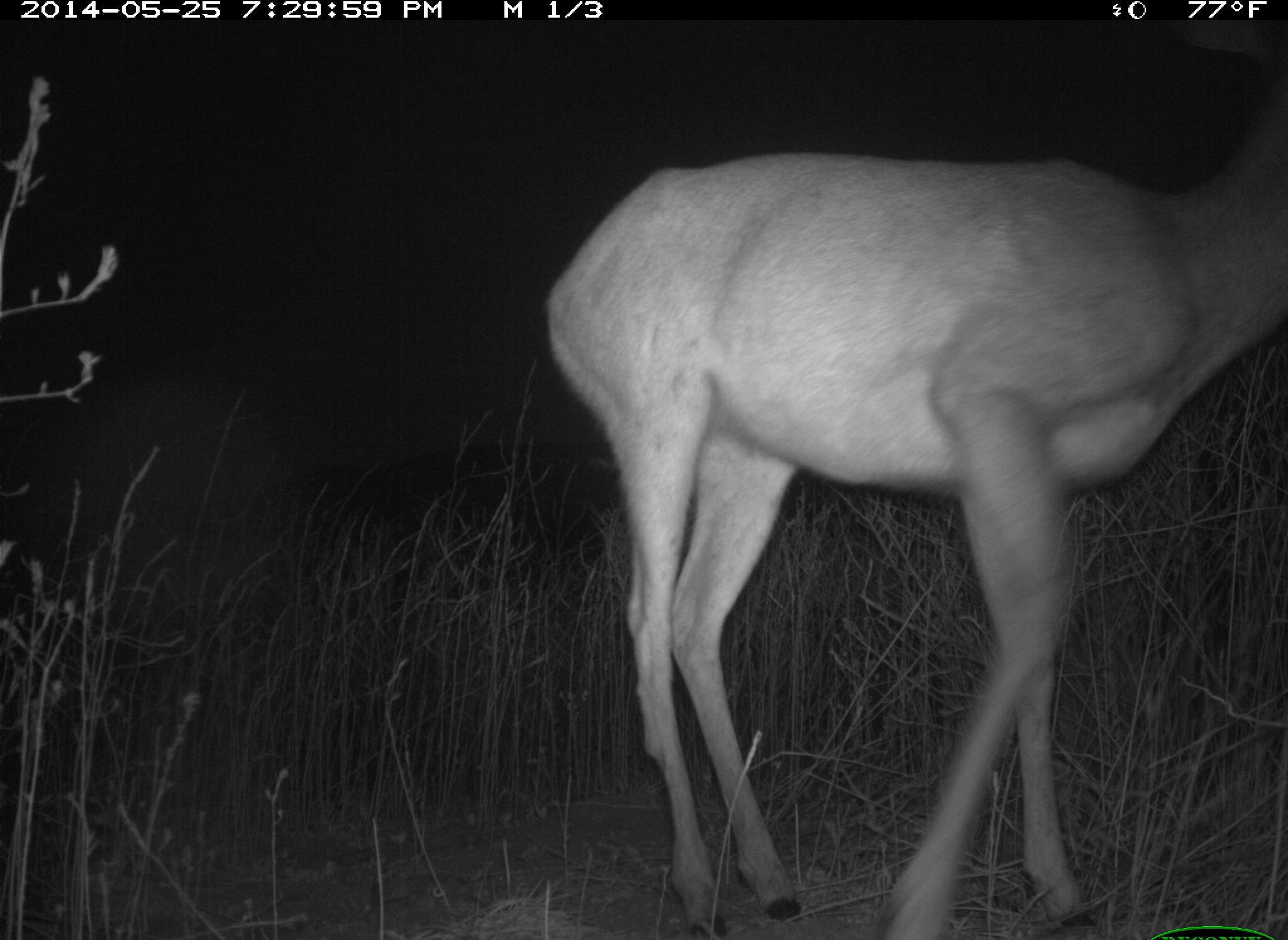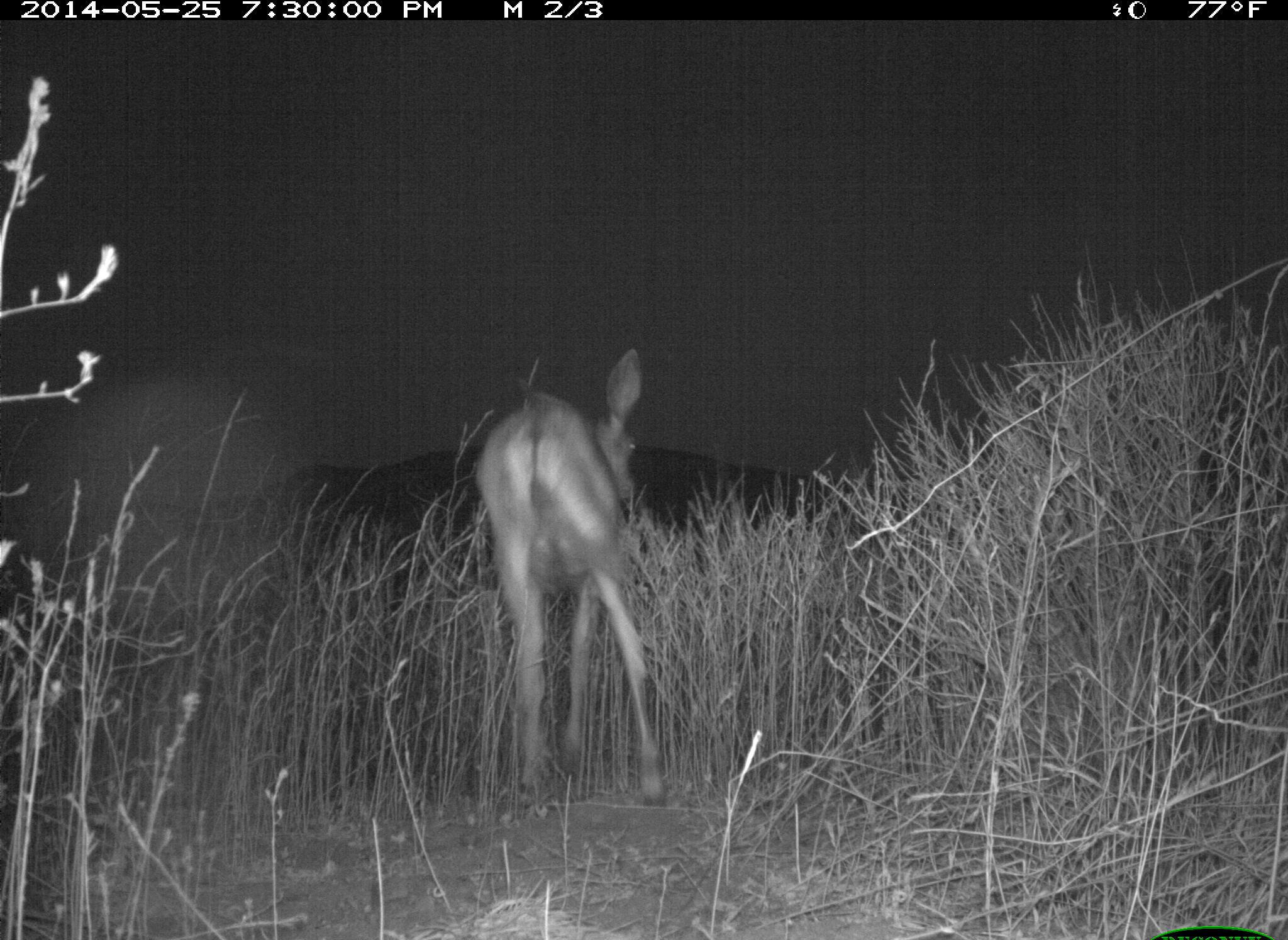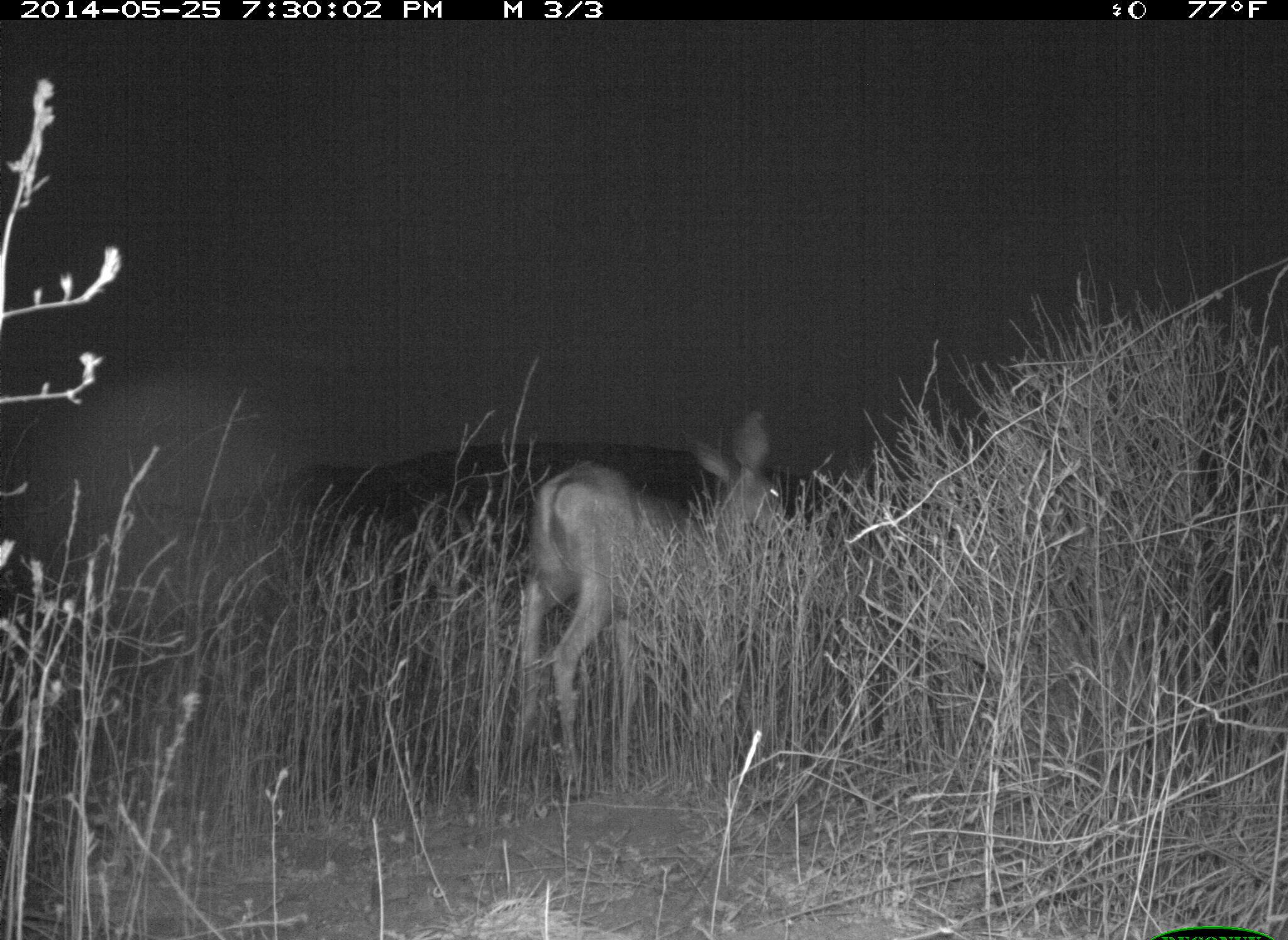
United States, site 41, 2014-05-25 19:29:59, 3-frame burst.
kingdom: Animalia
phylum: Chordata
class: Mammalia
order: Artiodactyla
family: Cervidae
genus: Odocoileus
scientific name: Odocoileus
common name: deer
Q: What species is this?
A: Deer (Odocoileus).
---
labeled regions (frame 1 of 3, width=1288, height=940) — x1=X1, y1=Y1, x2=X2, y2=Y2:
deer: x1=536, y1=119, x2=1288, y2=940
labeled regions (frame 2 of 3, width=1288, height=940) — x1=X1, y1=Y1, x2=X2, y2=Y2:
deer: x1=461, y1=341, x2=683, y2=820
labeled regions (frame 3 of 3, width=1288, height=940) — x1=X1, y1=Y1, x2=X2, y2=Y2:
deer: x1=507, y1=406, x2=803, y2=802